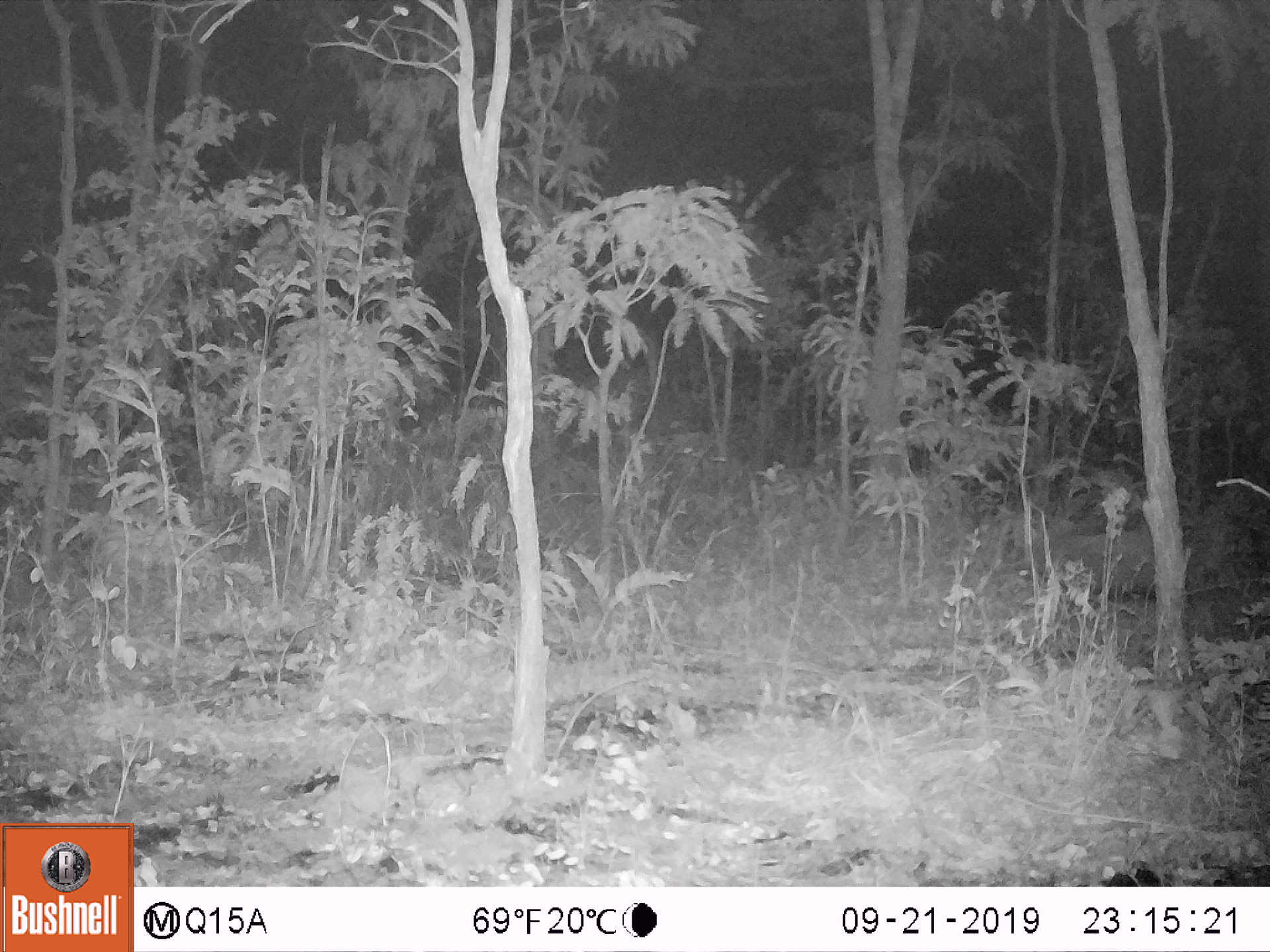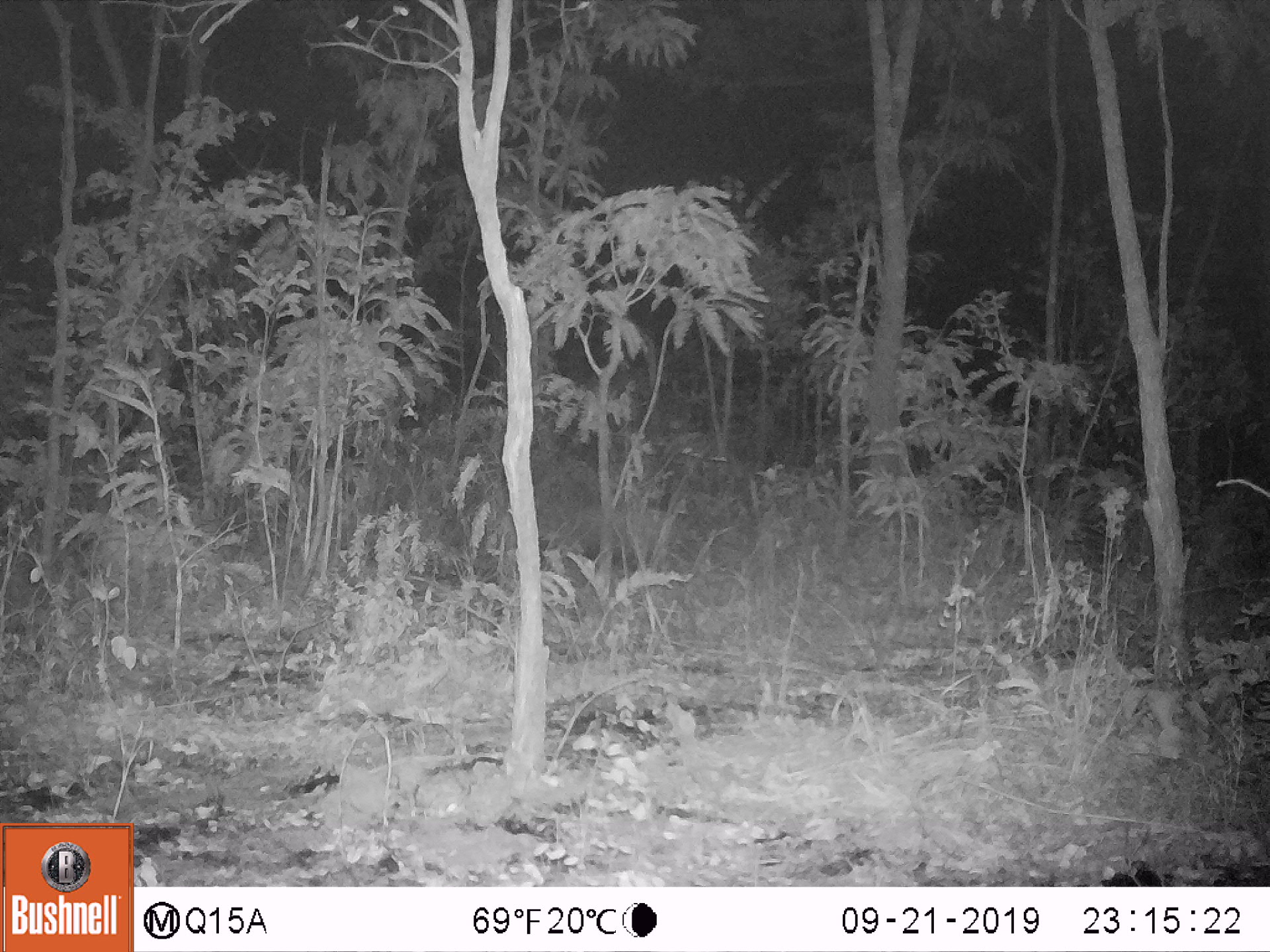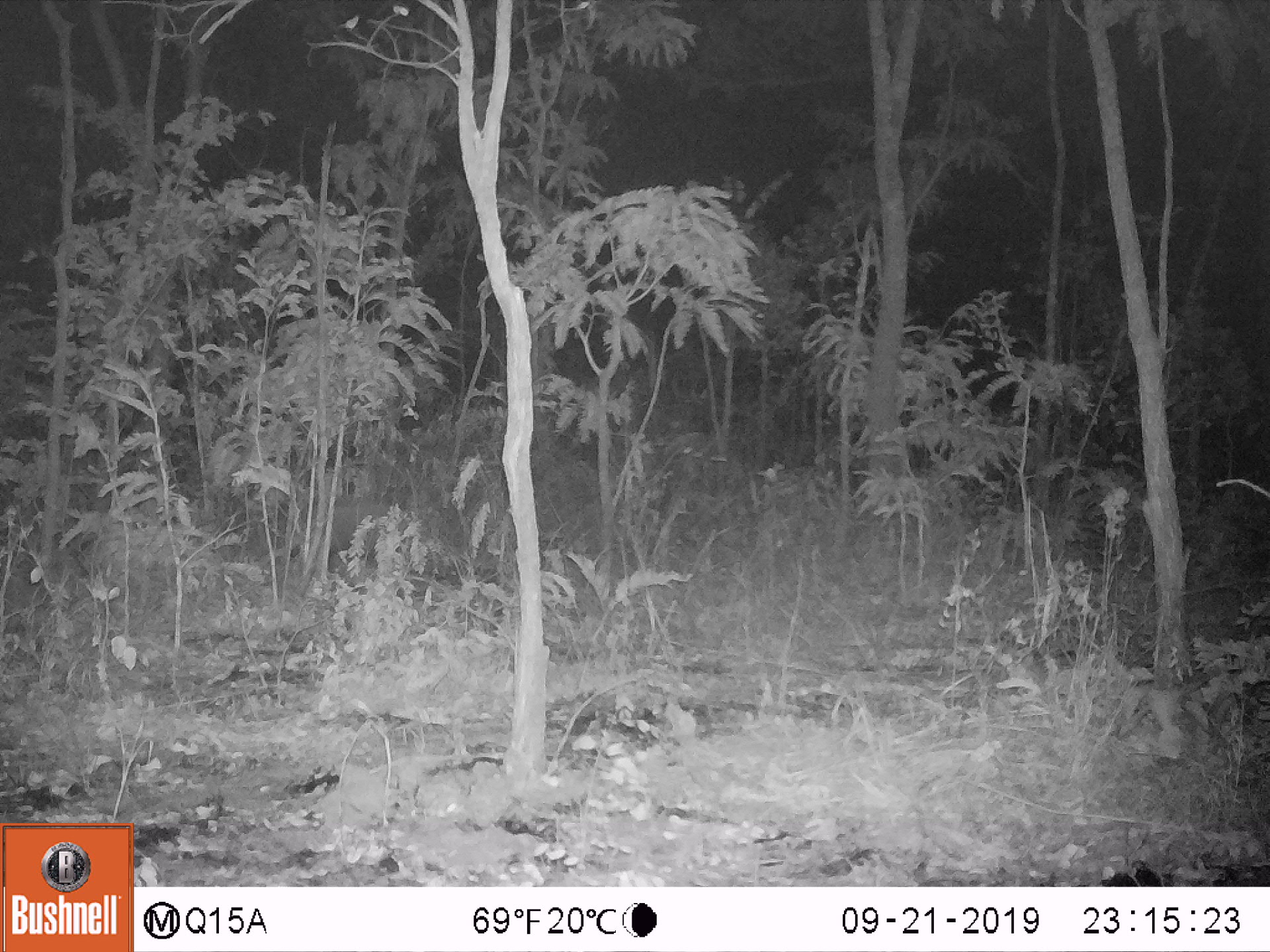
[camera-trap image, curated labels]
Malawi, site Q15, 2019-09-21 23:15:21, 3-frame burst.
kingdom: Animalia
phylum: Chordata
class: Mammalia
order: Artiodactyla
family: Suidae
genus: Potamochoerus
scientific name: Potamochoerus larvatus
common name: bushpig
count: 1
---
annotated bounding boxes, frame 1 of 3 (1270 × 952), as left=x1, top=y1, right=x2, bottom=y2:
bushpig: left=1012, top=527, right=1161, bottom=610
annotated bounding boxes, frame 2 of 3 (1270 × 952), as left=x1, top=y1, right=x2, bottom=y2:
bushpig: left=544, top=507, right=683, bottom=578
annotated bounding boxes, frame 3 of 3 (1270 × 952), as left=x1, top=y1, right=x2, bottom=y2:
bushpig: left=303, top=504, right=421, bottom=571